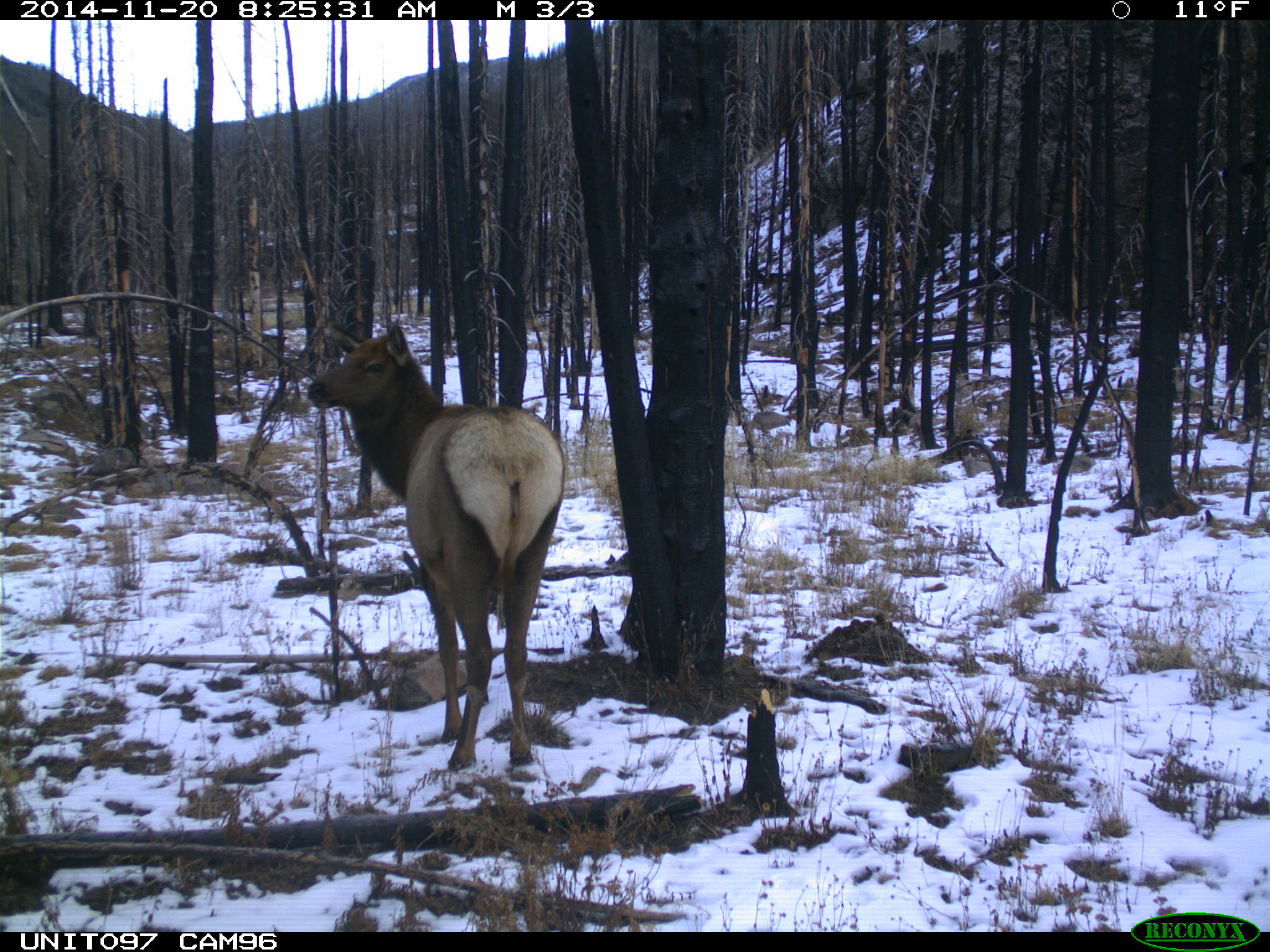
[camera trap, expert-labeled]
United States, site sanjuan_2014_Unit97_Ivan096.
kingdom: Animalia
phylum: Chordata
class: Mammalia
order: Artiodactyla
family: Cervidae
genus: Cervus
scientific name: Cervus elaphus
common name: red deer